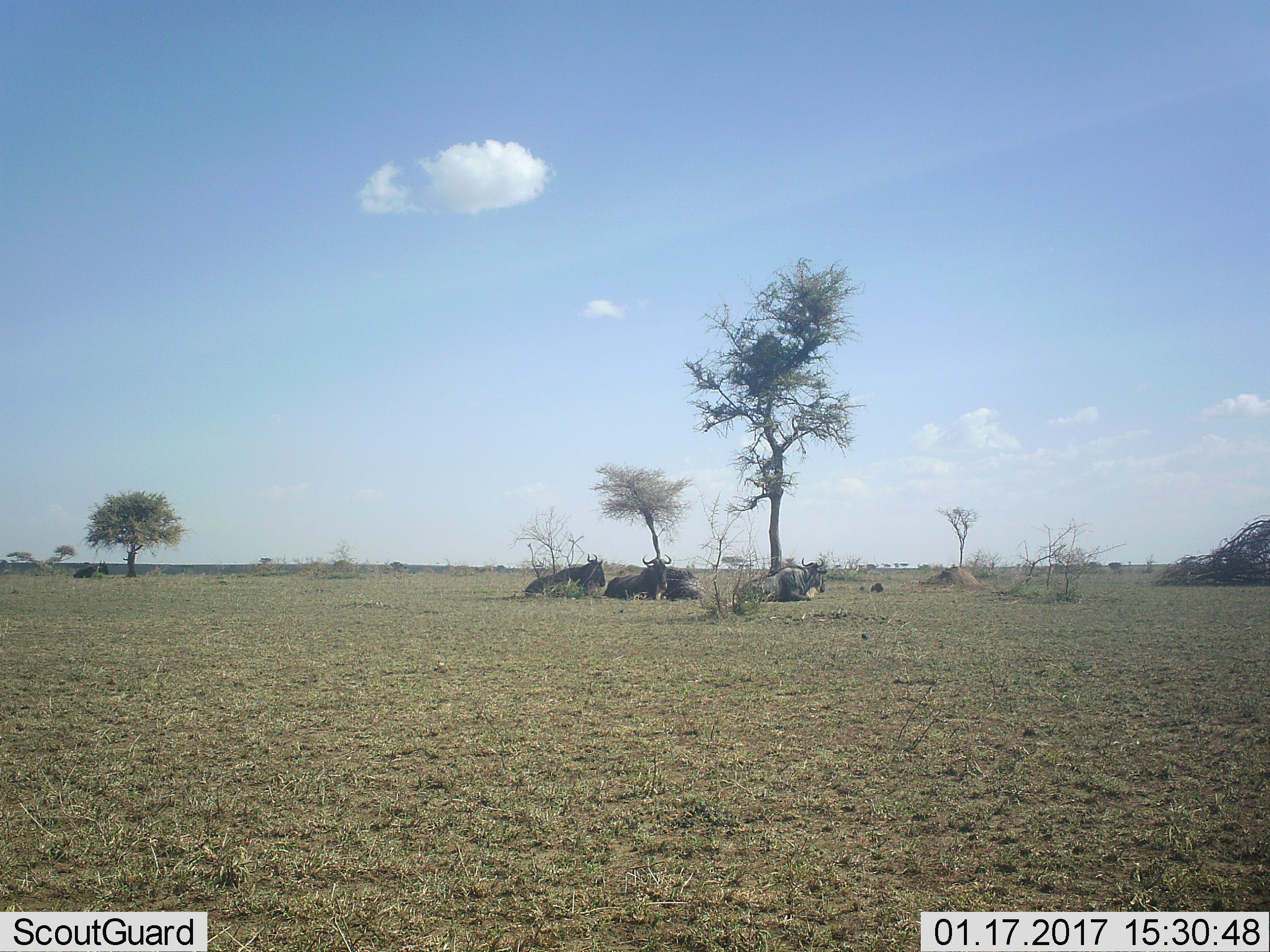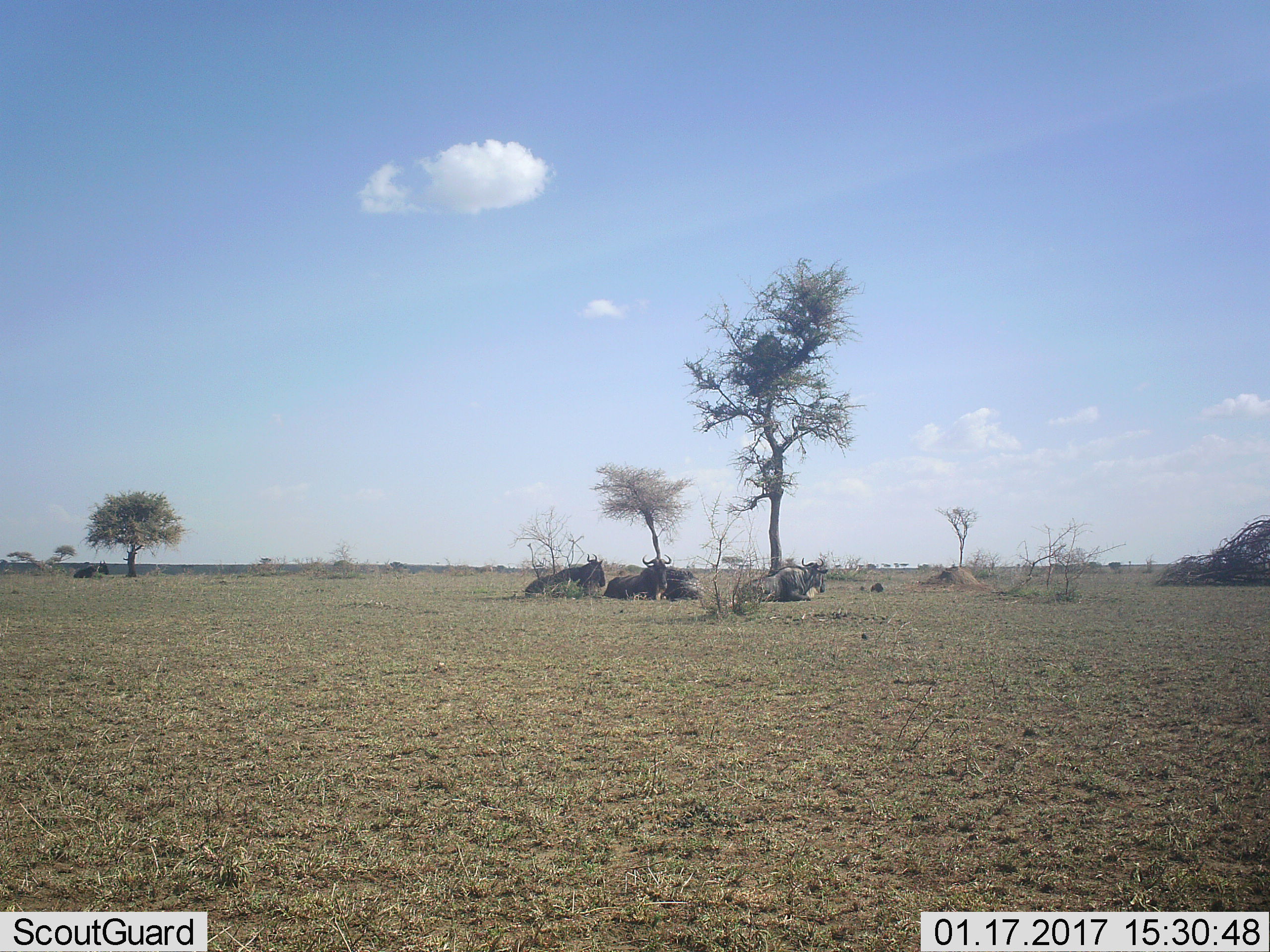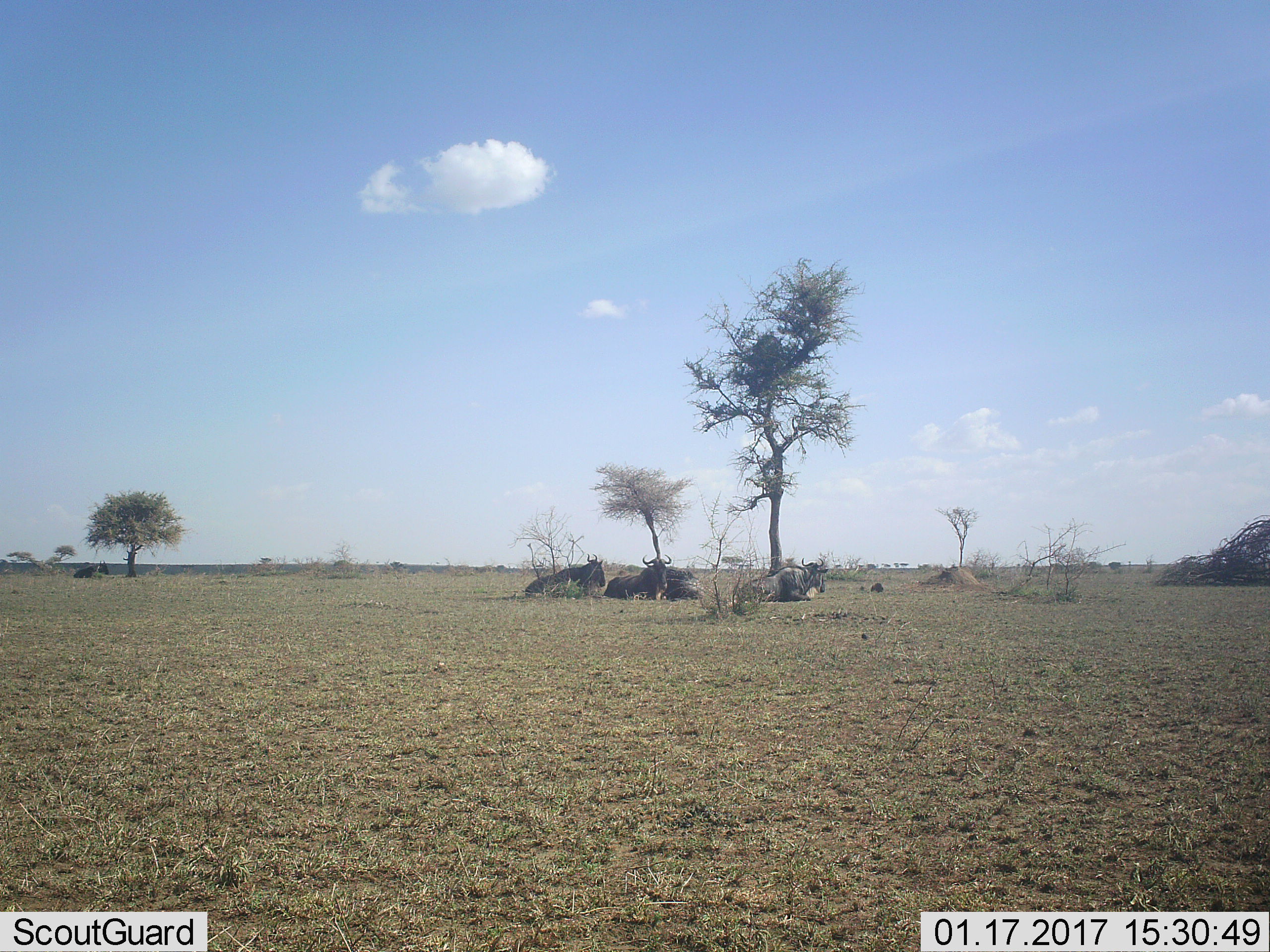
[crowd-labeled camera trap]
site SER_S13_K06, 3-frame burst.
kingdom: Animalia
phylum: Chordata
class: Mammalia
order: Artiodactyla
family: Bovidae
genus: Connochaetes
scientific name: Connochaetes taurinus taurinus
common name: blue wildebeest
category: wildebeestblue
Wildebeestblue (blue wildebeest) (Connochaetes taurinus taurinus), count 5. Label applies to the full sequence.